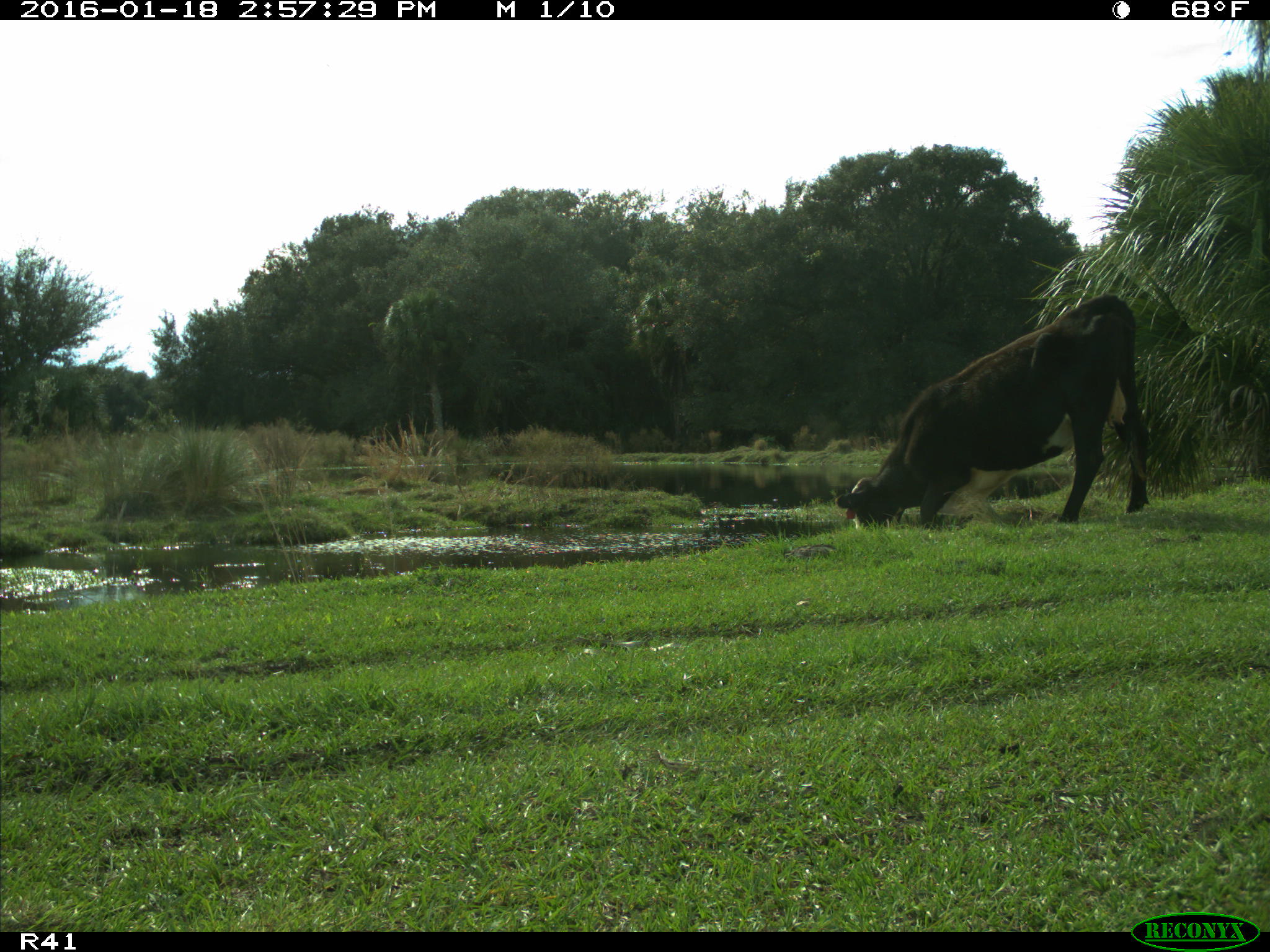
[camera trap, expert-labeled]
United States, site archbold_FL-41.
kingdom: Animalia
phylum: Chordata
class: Mammalia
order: Artiodactyla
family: Bovidae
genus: Bos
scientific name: Bos taurus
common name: domestic cow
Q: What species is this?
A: Bos taurus (domestic cow).